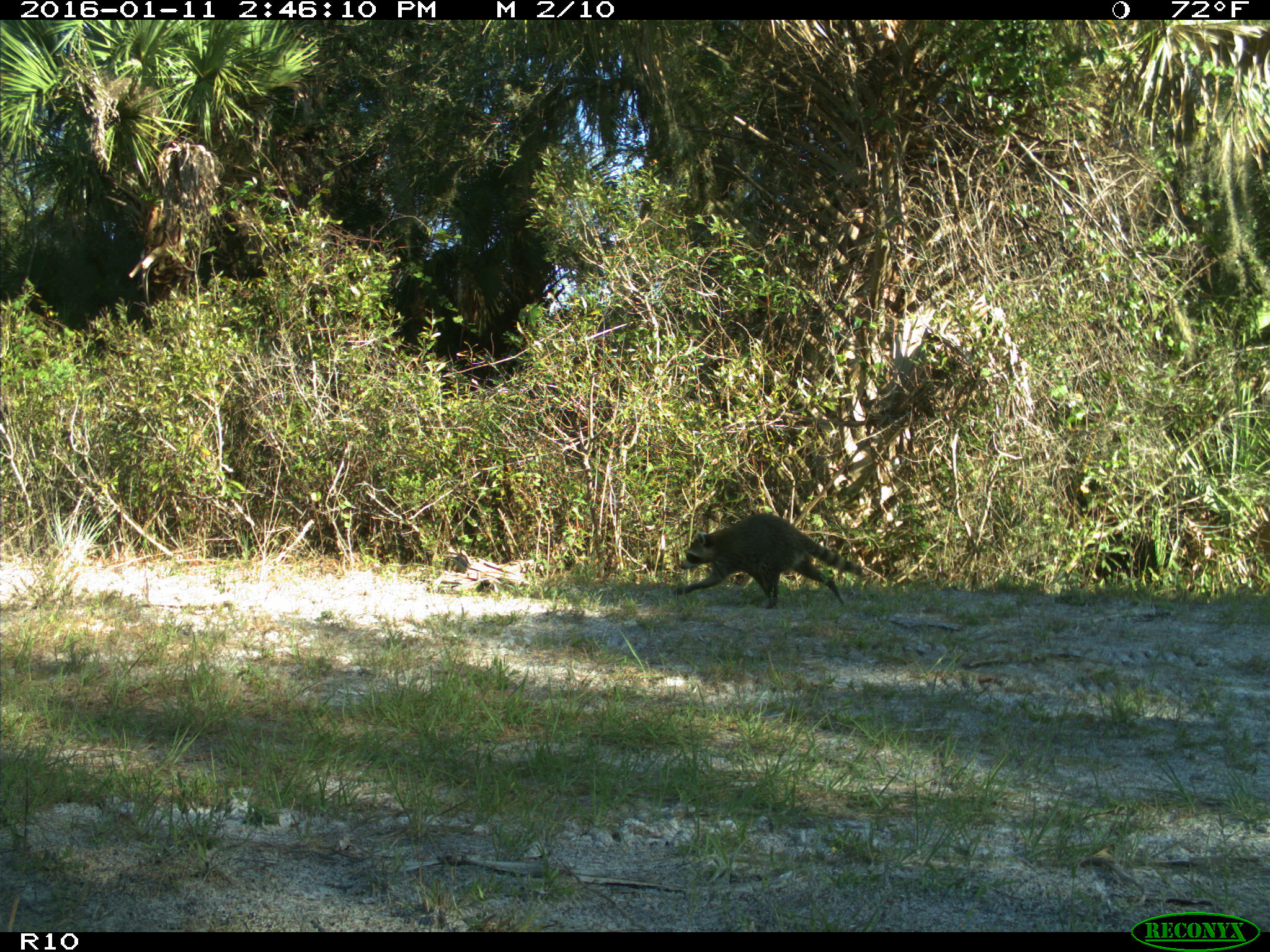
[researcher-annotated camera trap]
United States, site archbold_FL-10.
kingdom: Animalia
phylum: Chordata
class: Mammalia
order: Carnivora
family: Procyonidae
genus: Procyon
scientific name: Procyon lotor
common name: common raccoon